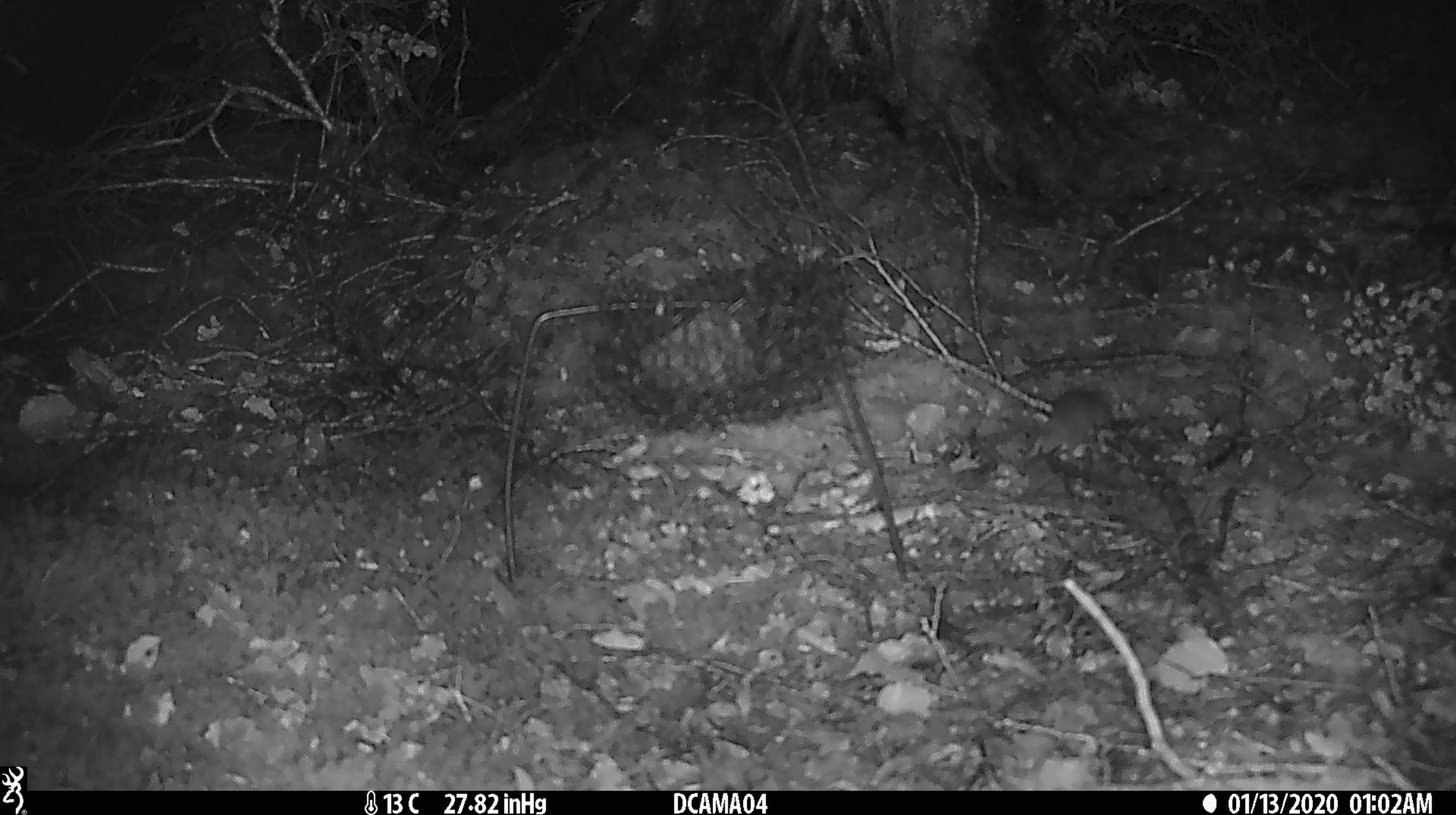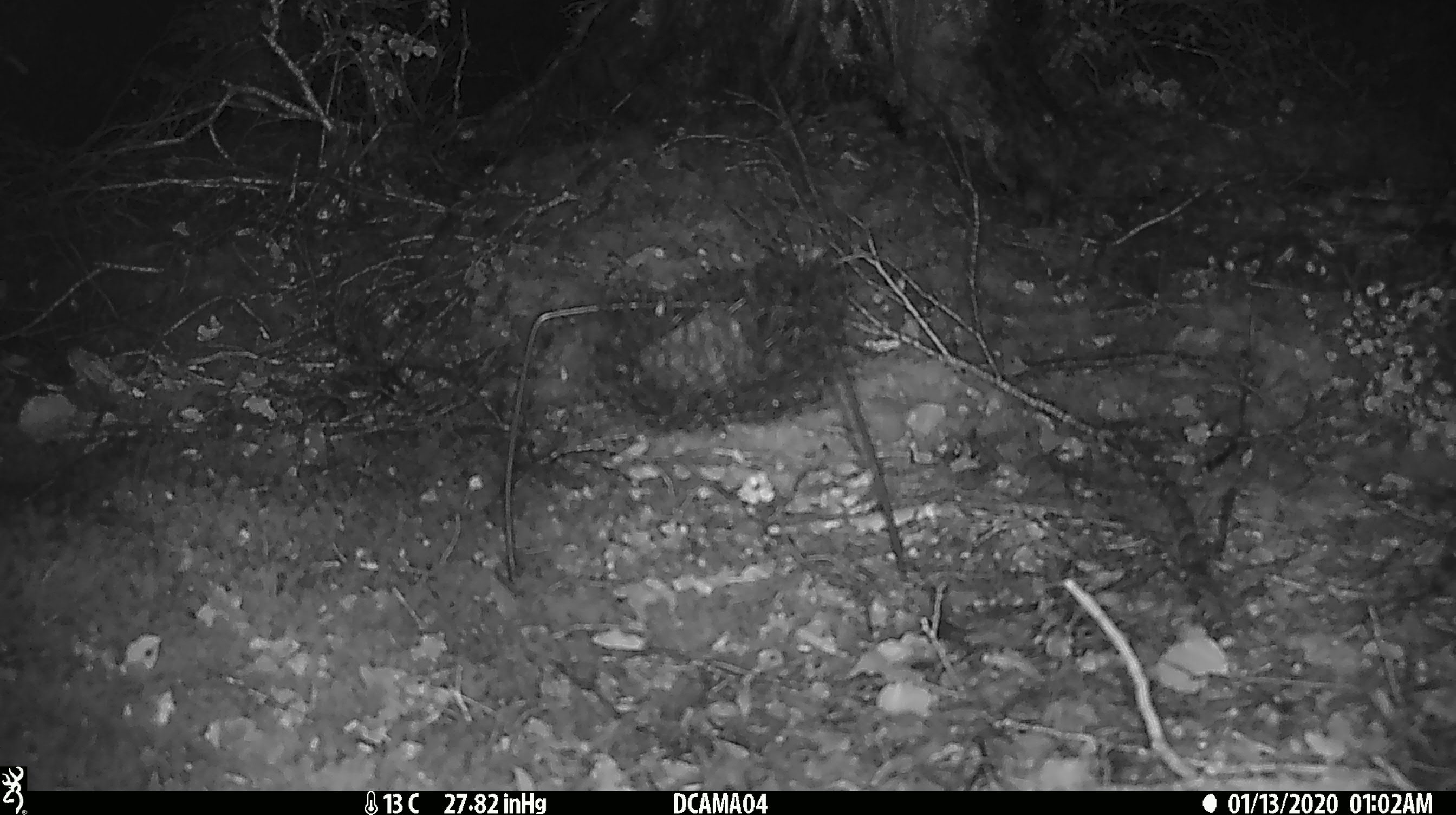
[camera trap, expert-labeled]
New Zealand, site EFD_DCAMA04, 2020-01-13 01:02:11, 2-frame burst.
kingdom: Animalia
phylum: Chordata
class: Mammalia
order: Rodentia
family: Muridae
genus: Mus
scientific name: Mus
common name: mouse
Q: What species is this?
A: Mouse (Mus).